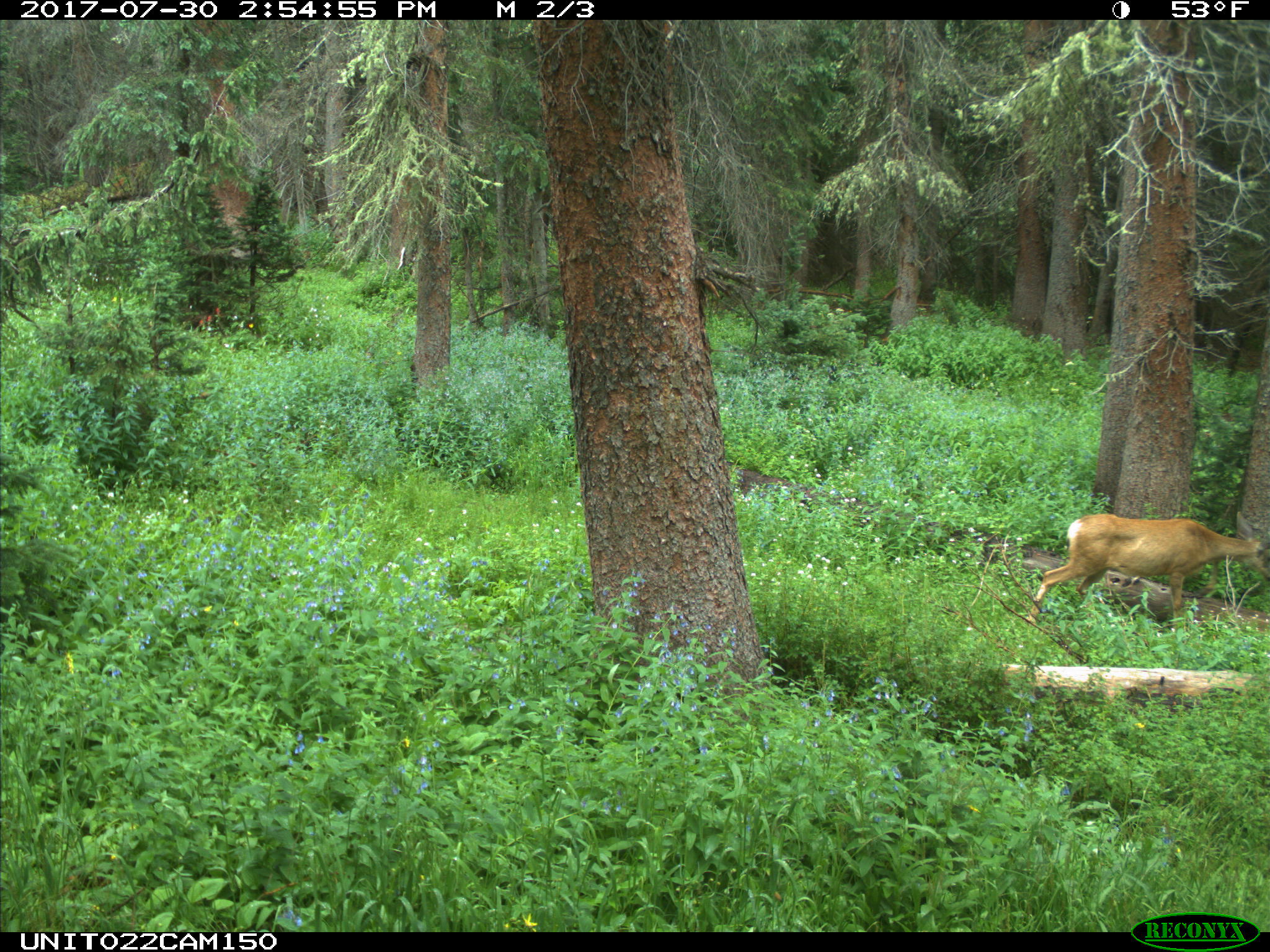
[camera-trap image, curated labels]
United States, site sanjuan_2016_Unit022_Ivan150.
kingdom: Animalia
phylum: Chordata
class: Mammalia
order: Artiodactyla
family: Cervidae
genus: Odocoileus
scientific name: Odocoileus hemionus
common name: mule deer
Odocoileus hemionus (mule deer).